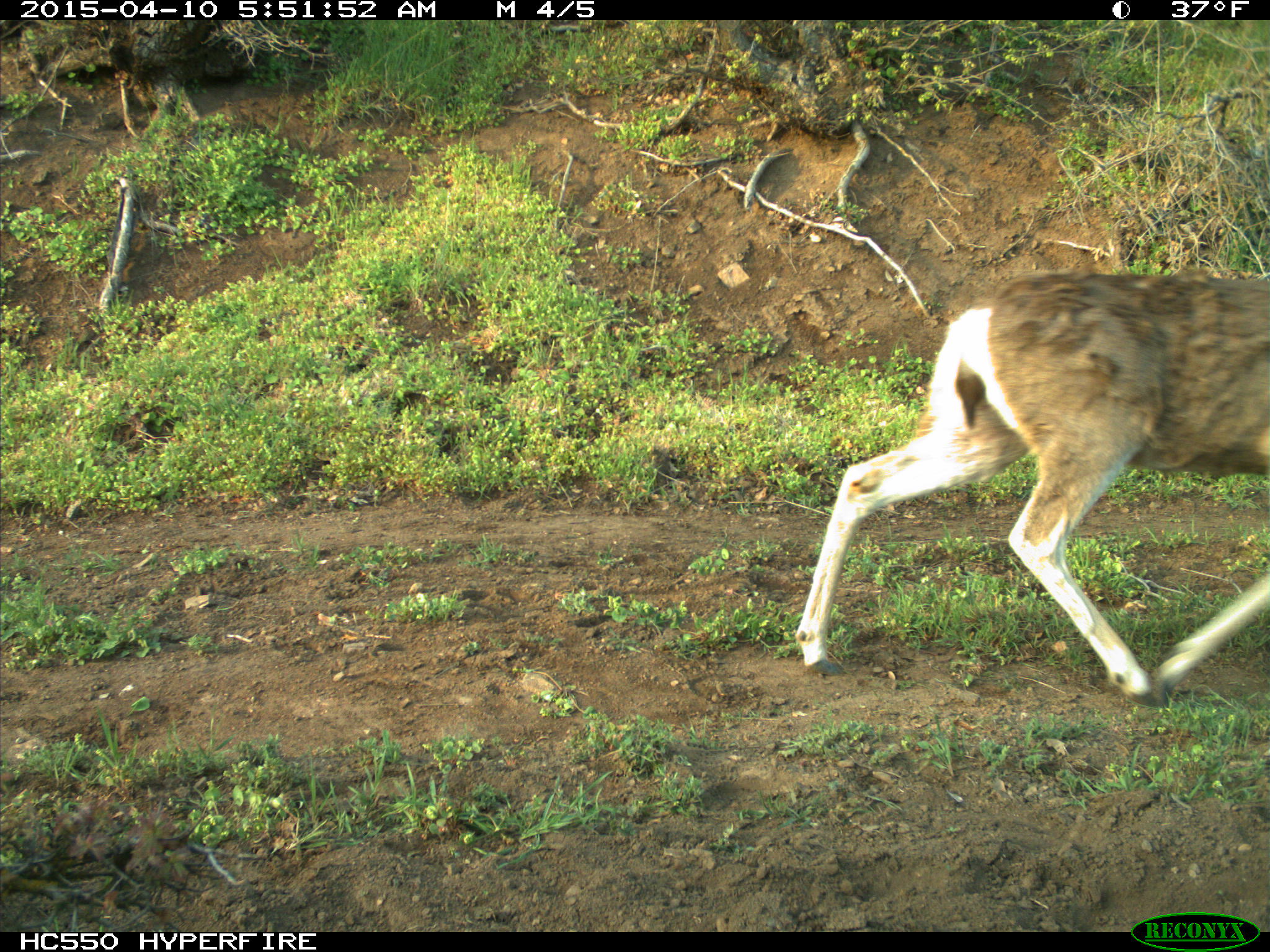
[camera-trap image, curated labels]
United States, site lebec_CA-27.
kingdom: Animalia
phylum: Chordata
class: Mammalia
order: Artiodactyla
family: Cervidae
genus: Odocoileus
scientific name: Odocoileus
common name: deer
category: unidentified deer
Unidentified deer (deer) (Odocoileus).